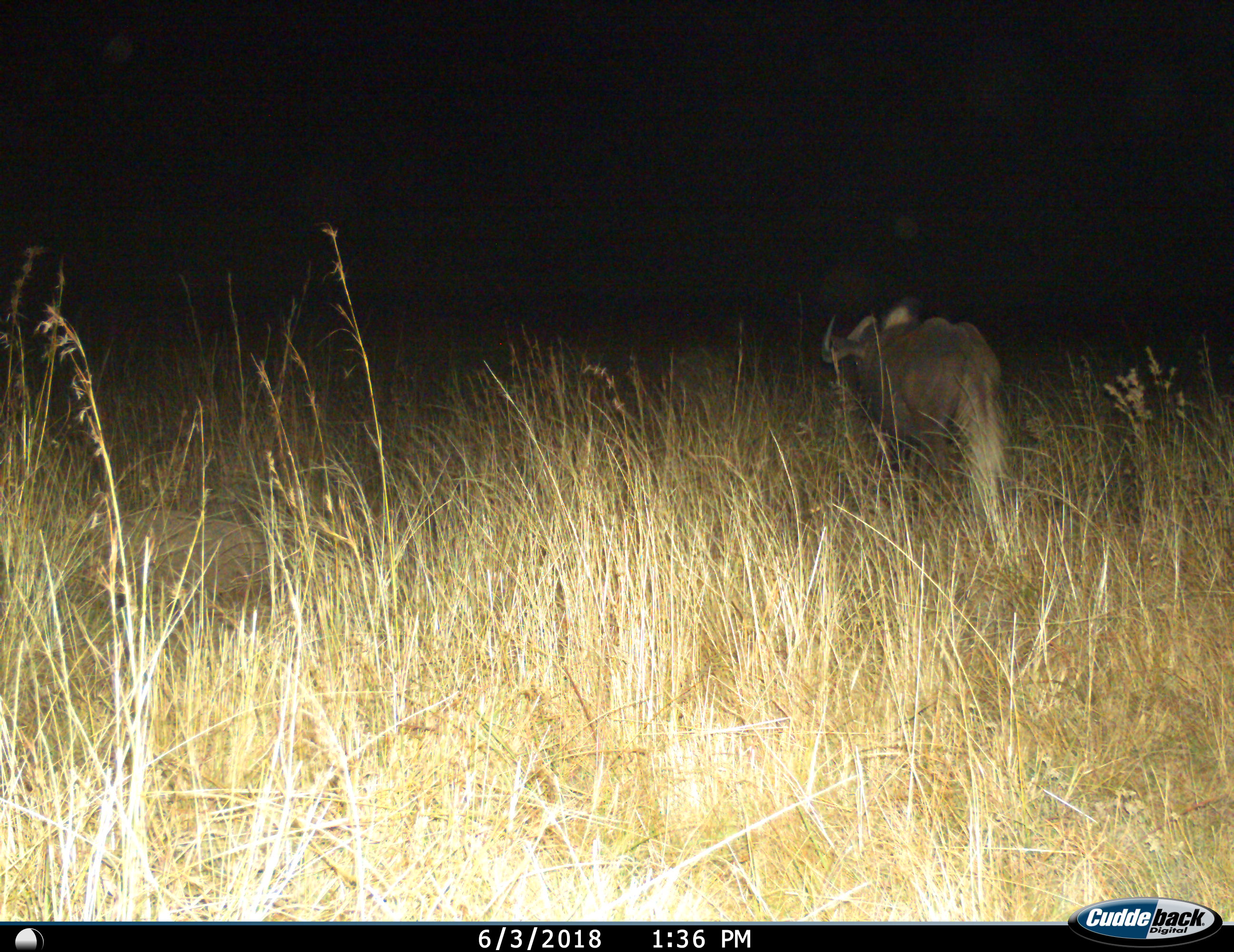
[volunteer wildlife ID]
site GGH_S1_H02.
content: unidentified animal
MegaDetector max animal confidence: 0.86